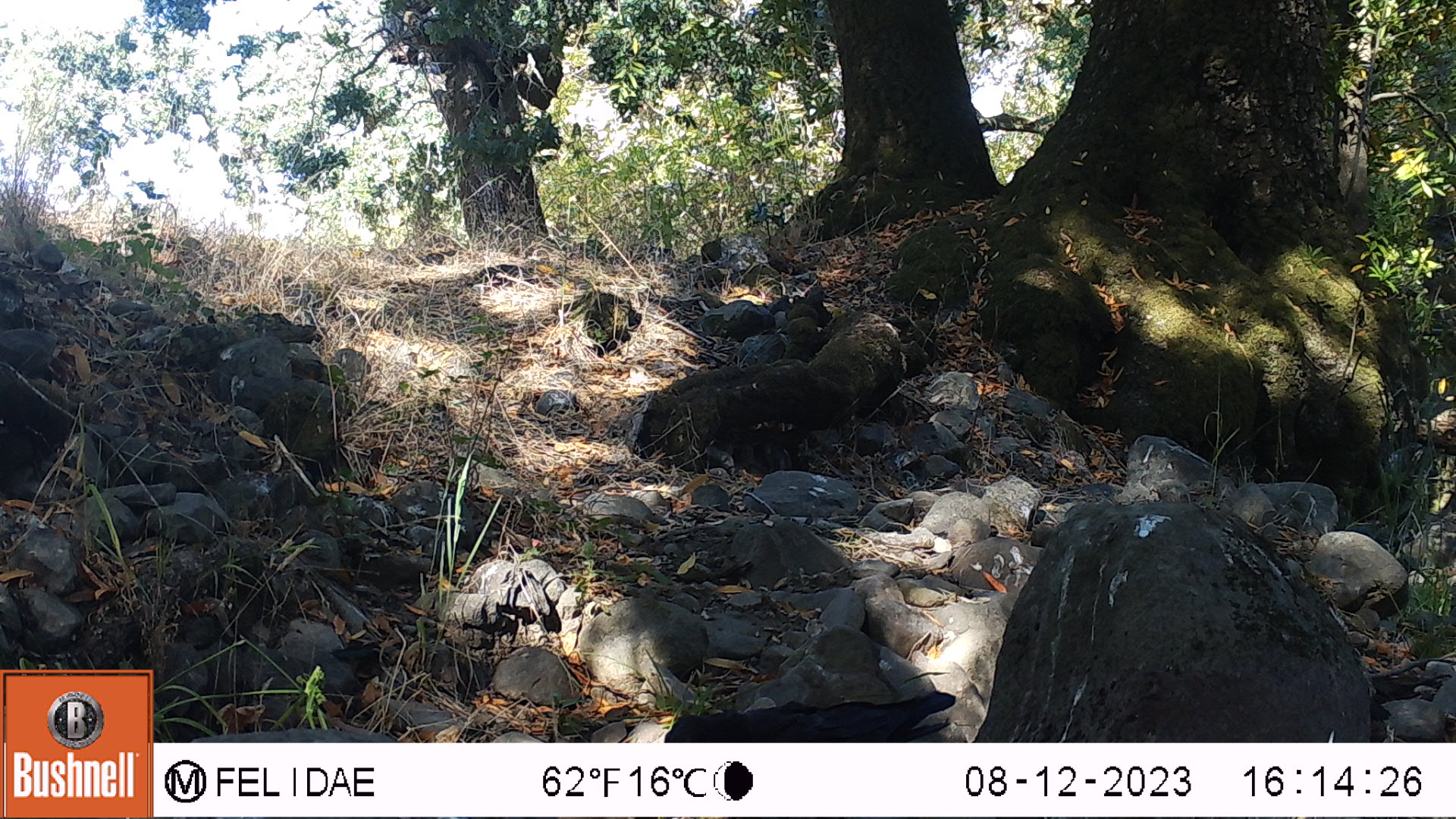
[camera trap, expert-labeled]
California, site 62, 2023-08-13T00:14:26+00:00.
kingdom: Animalia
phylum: Chordata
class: Aves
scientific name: Aves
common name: bird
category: unknown bird